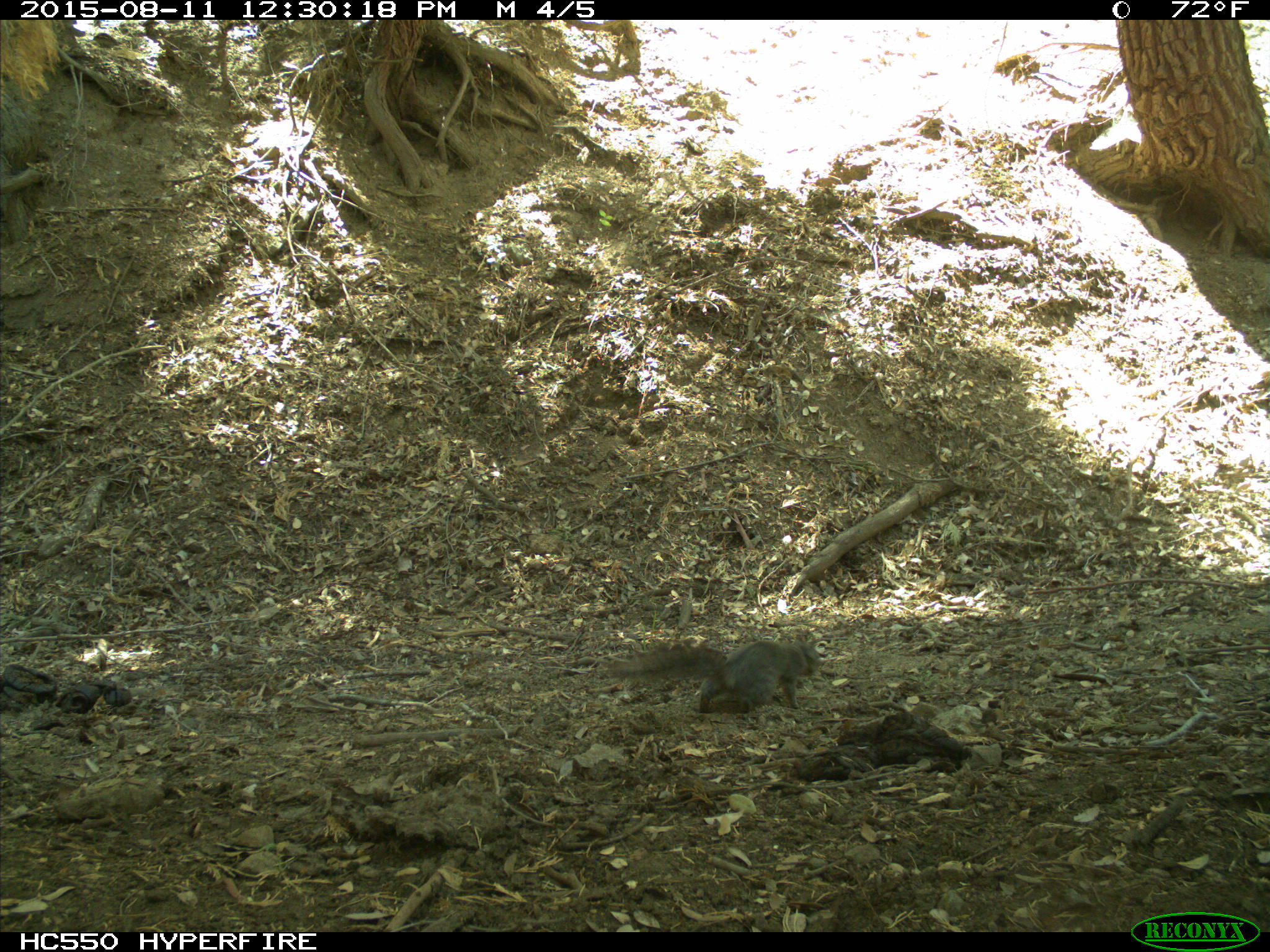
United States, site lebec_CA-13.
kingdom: Animalia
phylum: Chordata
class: Mammalia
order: Rodentia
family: Sciuridae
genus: Sciurus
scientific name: Sciurus carolinensis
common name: eastern gray squirrel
Sciurus carolinensis (eastern gray squirrel).